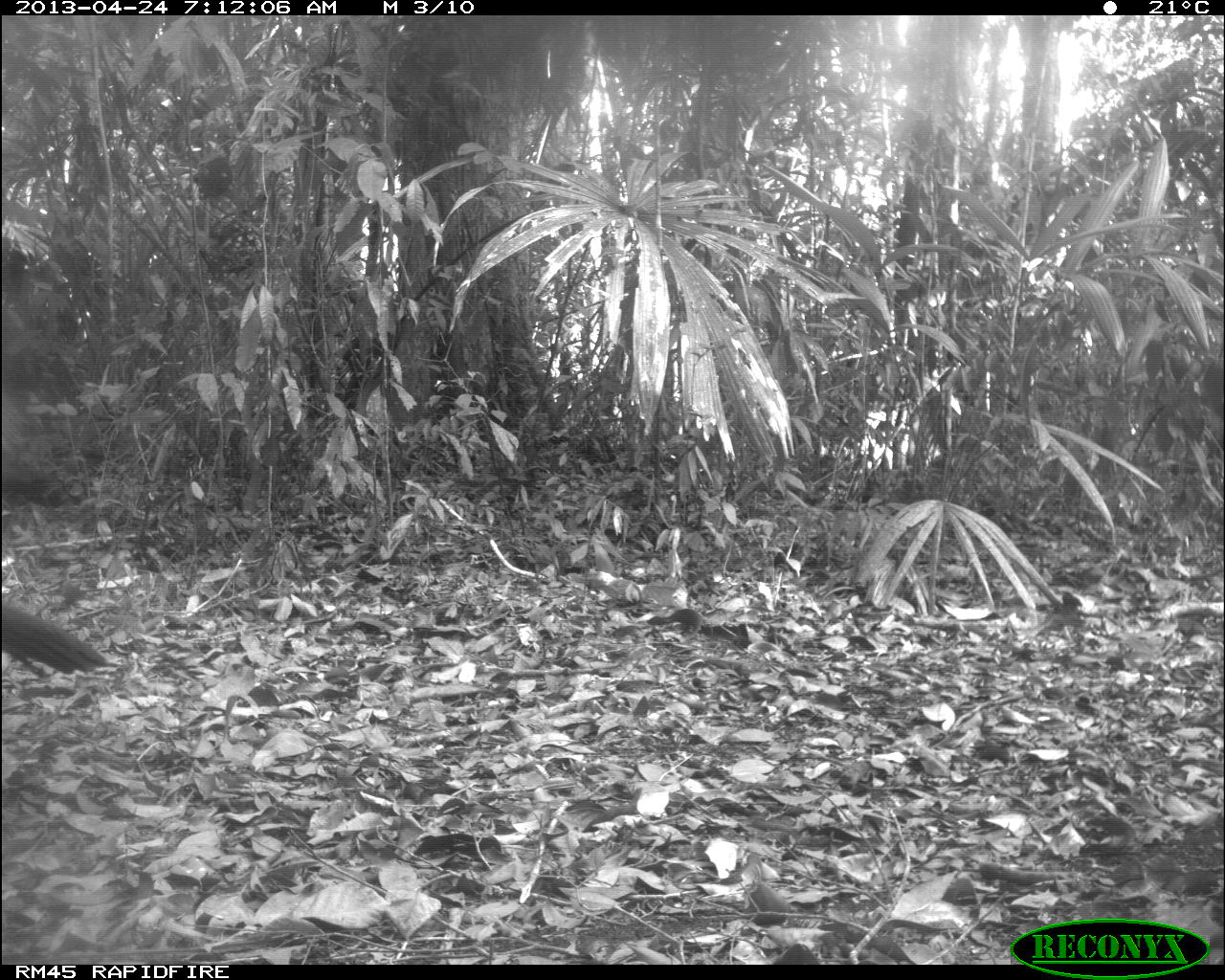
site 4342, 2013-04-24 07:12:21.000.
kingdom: Animalia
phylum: Chordata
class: Aves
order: Galliformes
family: Cracidae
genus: Crax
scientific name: Crax rubra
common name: great curassow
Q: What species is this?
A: Crax rubra (great curassow).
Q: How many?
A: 1.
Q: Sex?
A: Female.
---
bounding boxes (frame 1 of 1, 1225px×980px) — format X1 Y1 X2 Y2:
crax rubra: 3 603 107 676